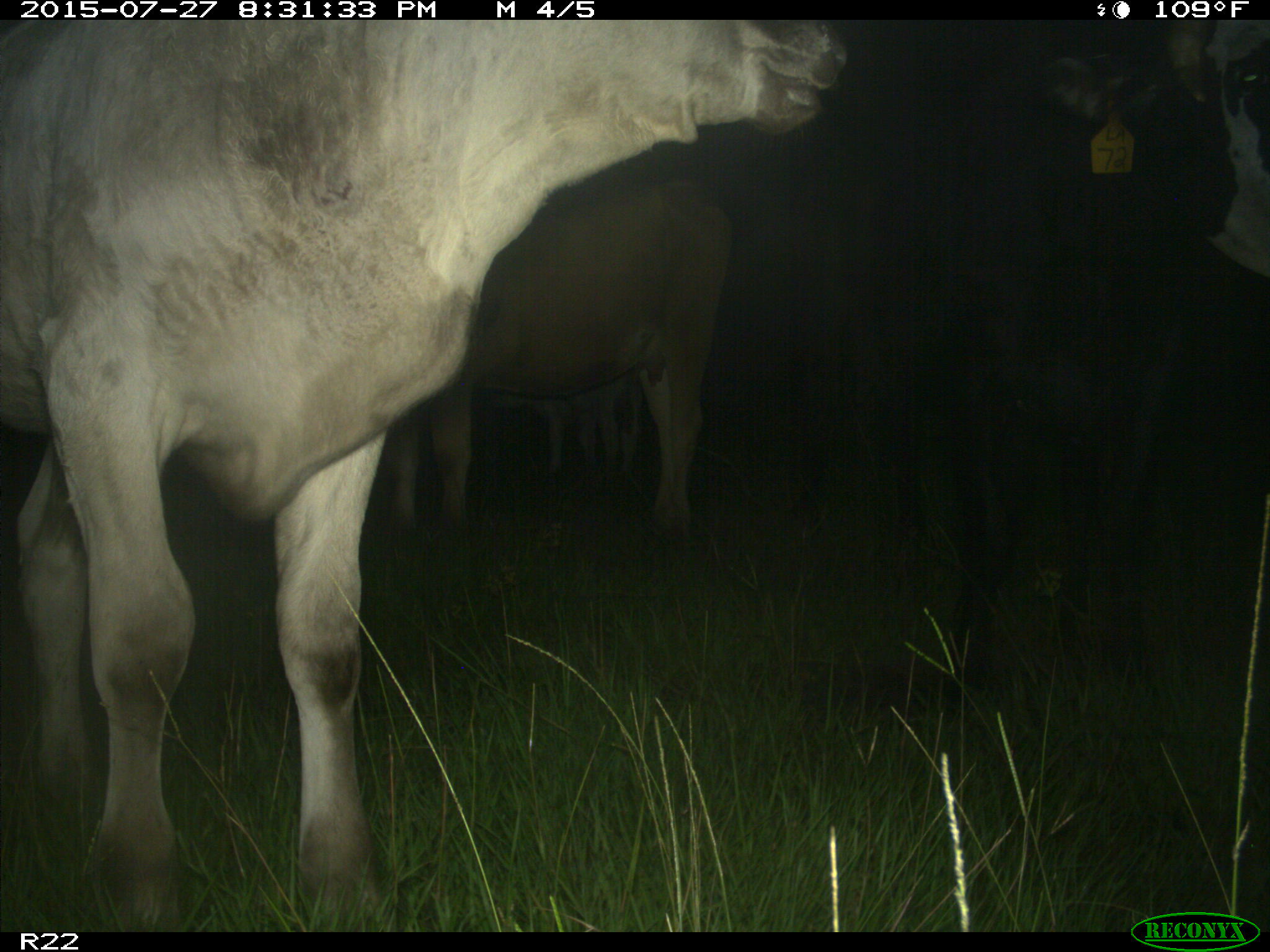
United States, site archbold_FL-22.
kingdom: Animalia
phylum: Chordata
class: Mammalia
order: Artiodactyla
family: Bovidae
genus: Bos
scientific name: Bos taurus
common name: domestic cow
Bos taurus (domestic cow).